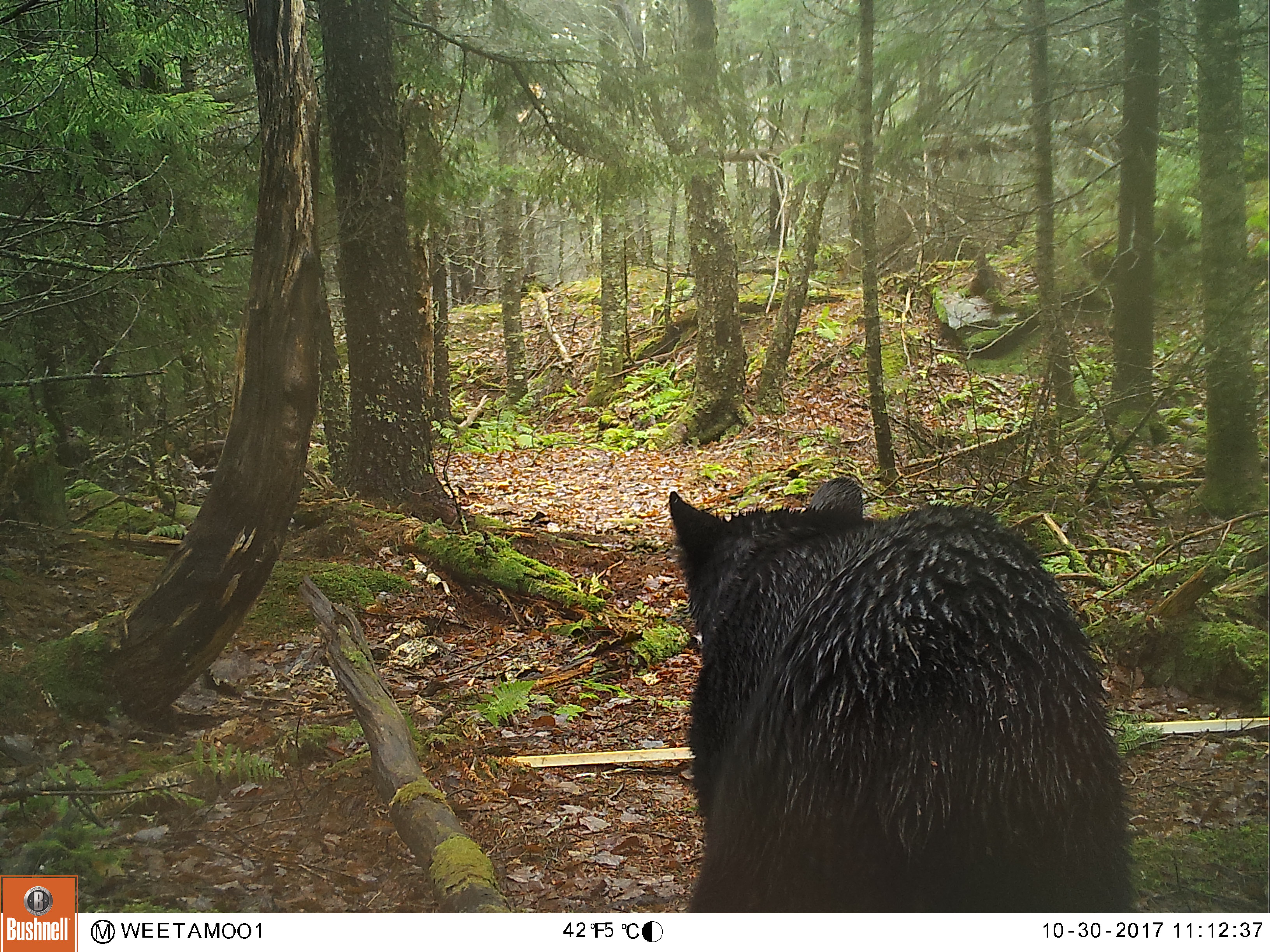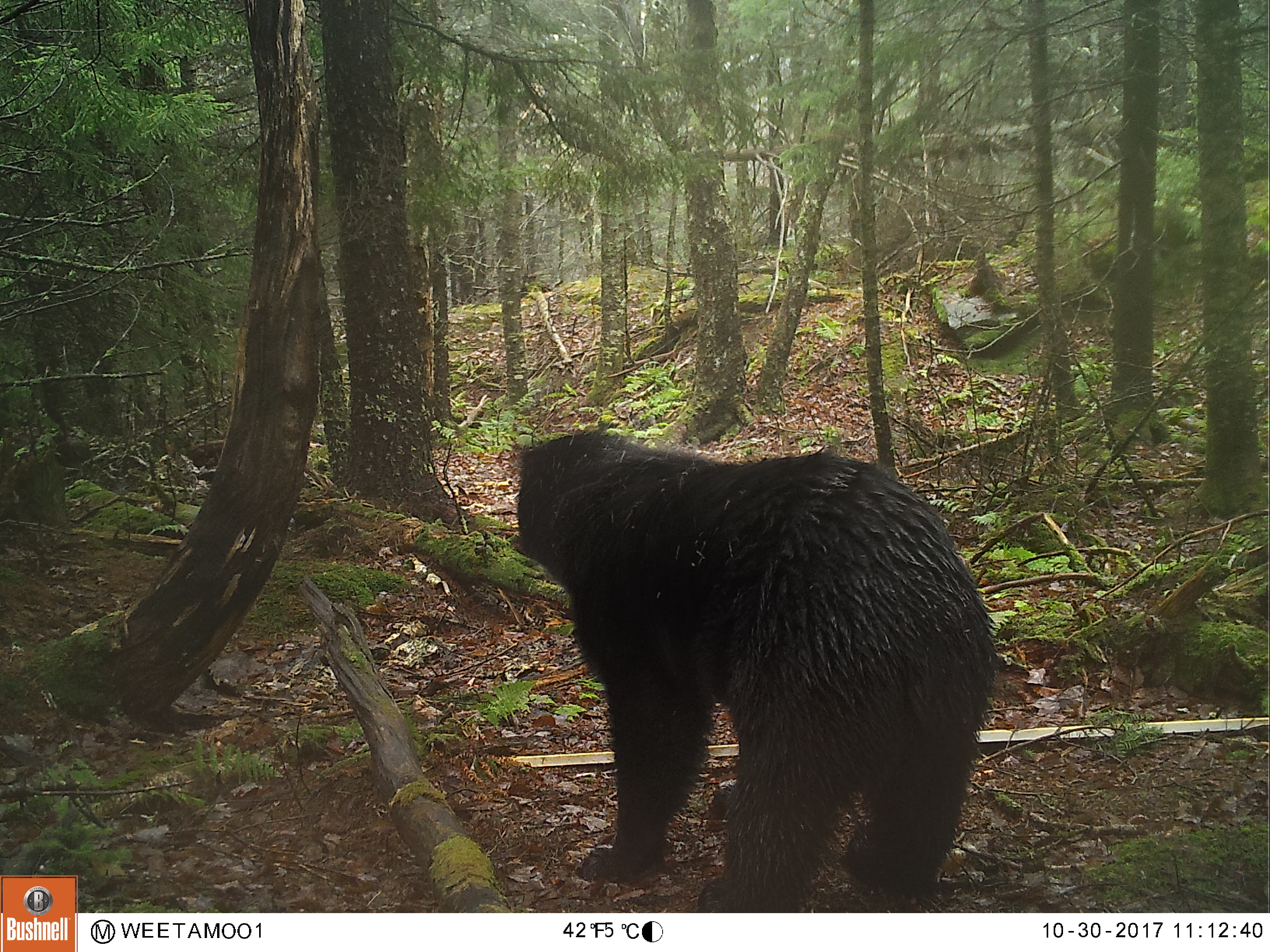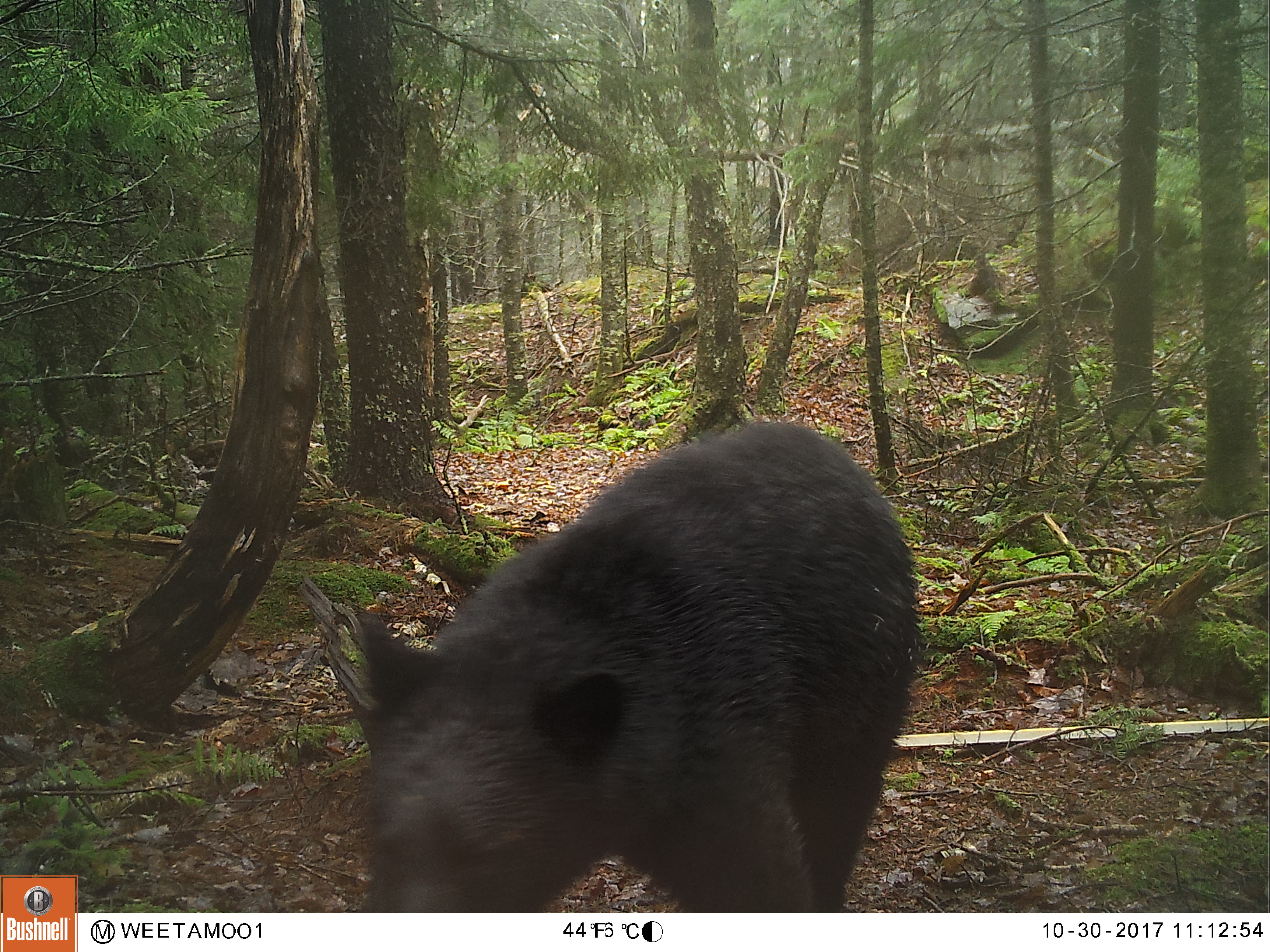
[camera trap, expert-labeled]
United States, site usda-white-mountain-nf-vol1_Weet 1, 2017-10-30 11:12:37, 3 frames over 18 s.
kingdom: Animalia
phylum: Chordata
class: Mammalia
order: Carnivora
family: Ursidae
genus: Ursus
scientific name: Ursus americanus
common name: black bear